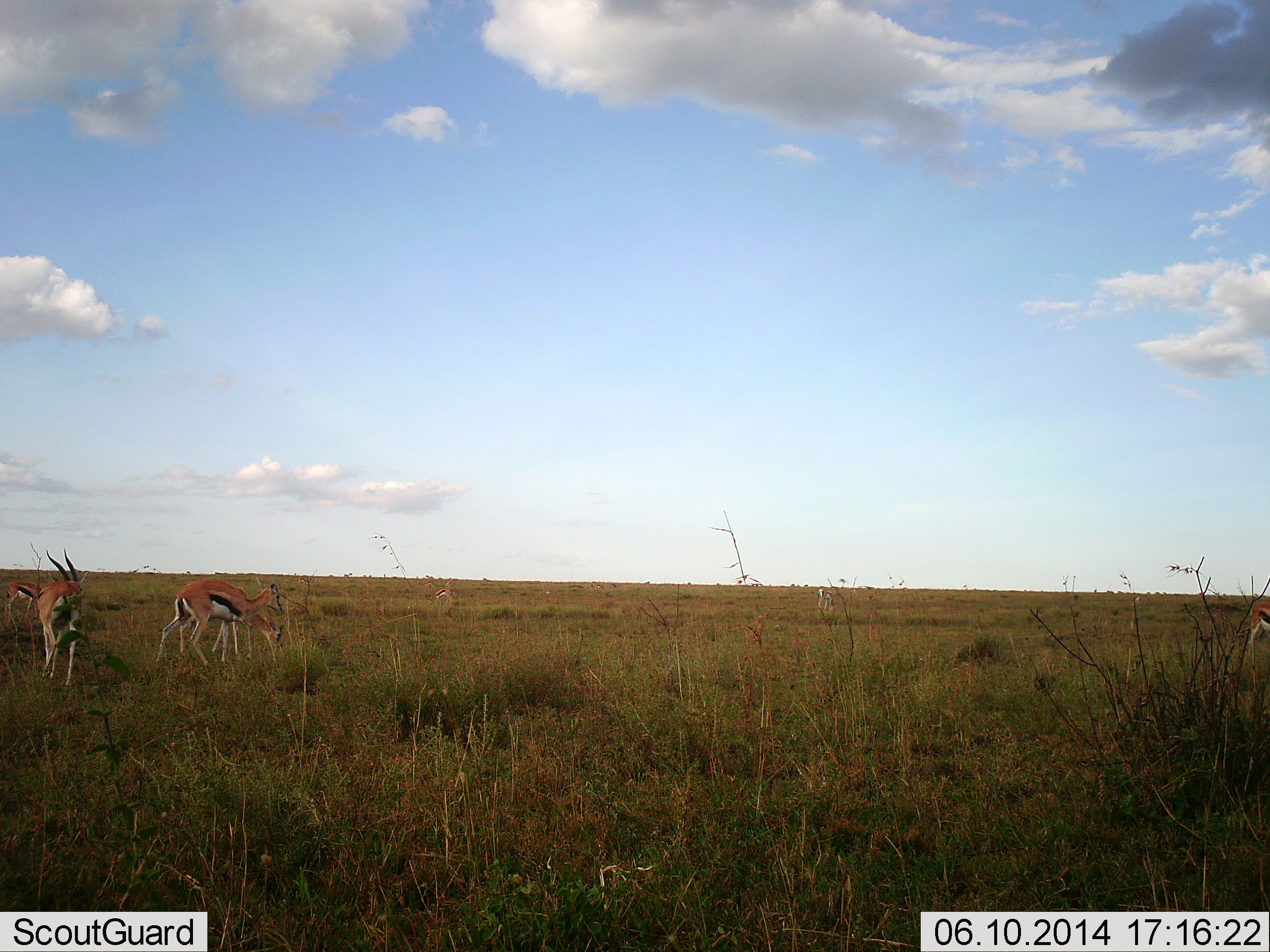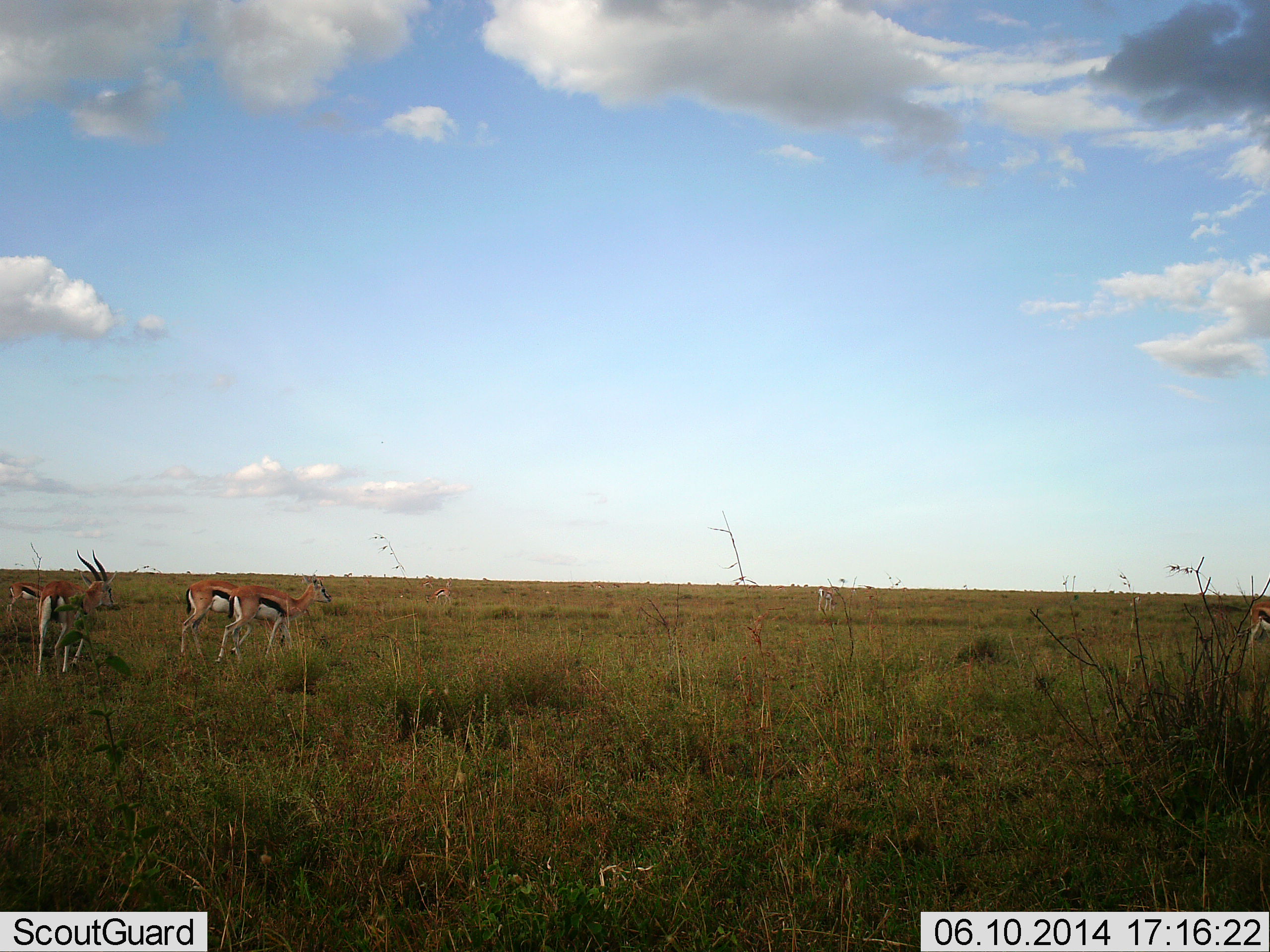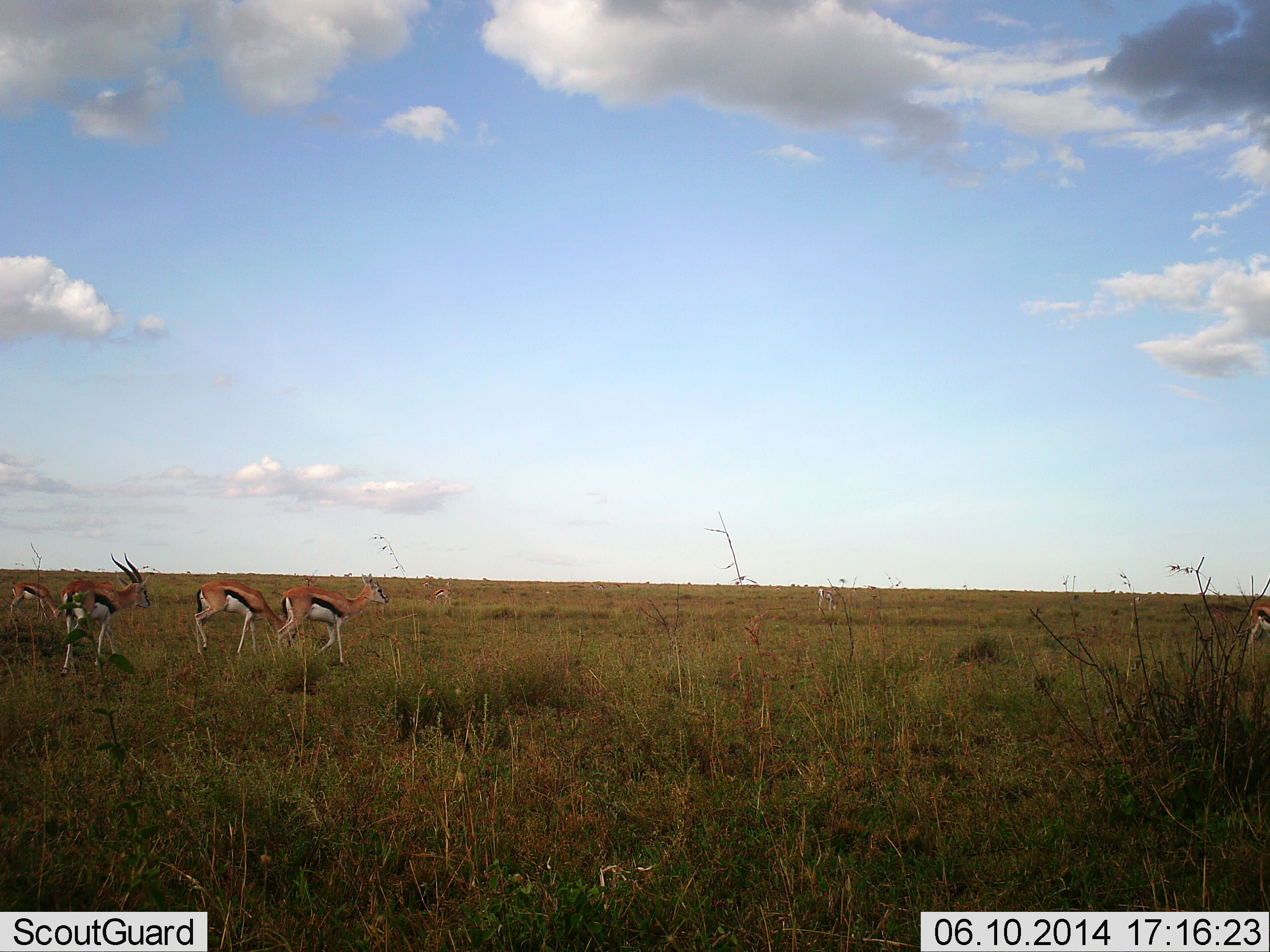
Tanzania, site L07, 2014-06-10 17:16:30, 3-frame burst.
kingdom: Animalia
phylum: Chordata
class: Mammalia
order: Artiodactyla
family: Bovidae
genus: Eudorcas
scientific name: Eudorcas thomsonii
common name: thomson's gazelle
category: gazellethomsons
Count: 5.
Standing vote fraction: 20%.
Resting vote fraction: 0%.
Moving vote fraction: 100%.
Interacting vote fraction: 0%.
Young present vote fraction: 0%.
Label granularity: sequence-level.